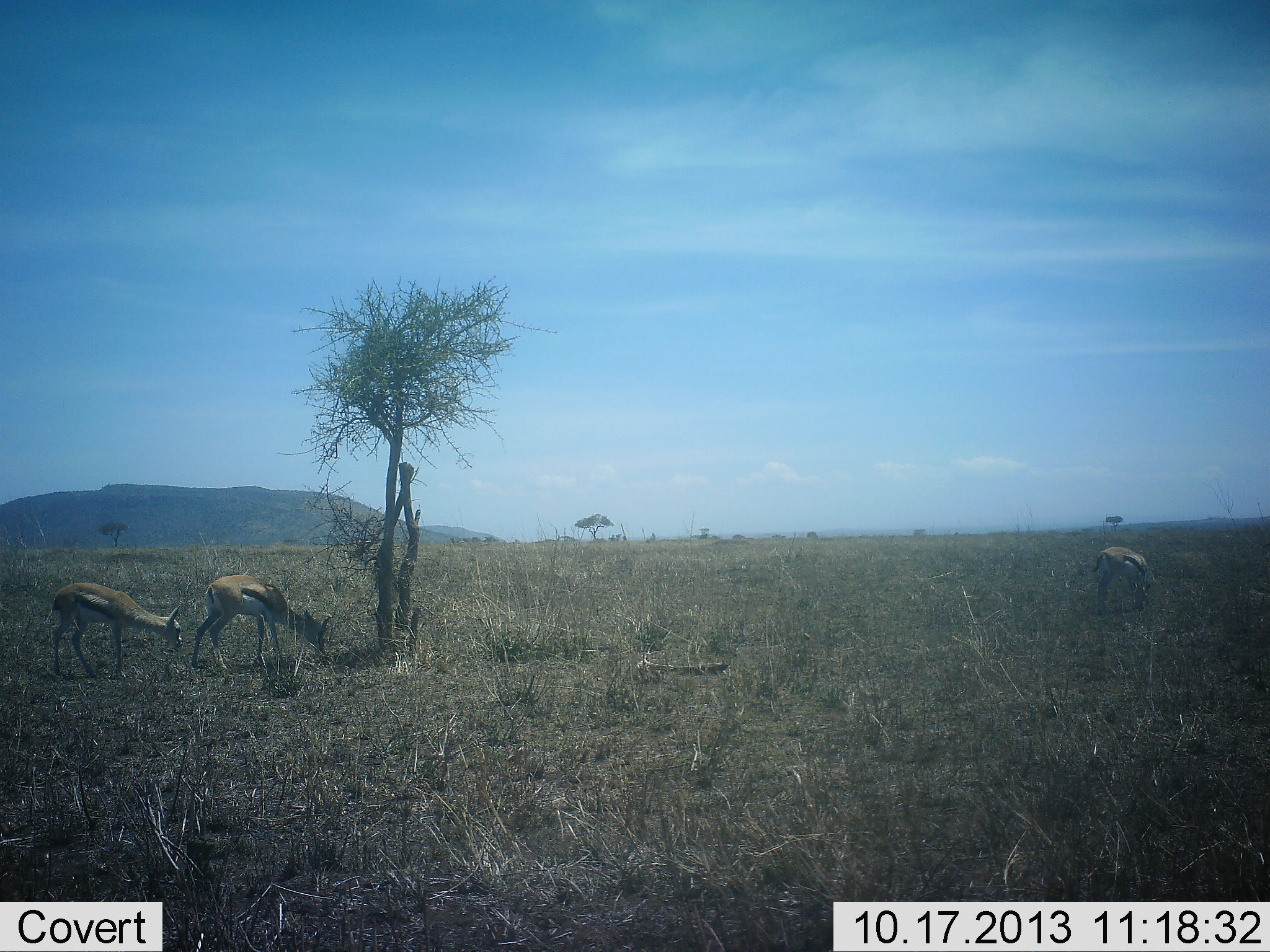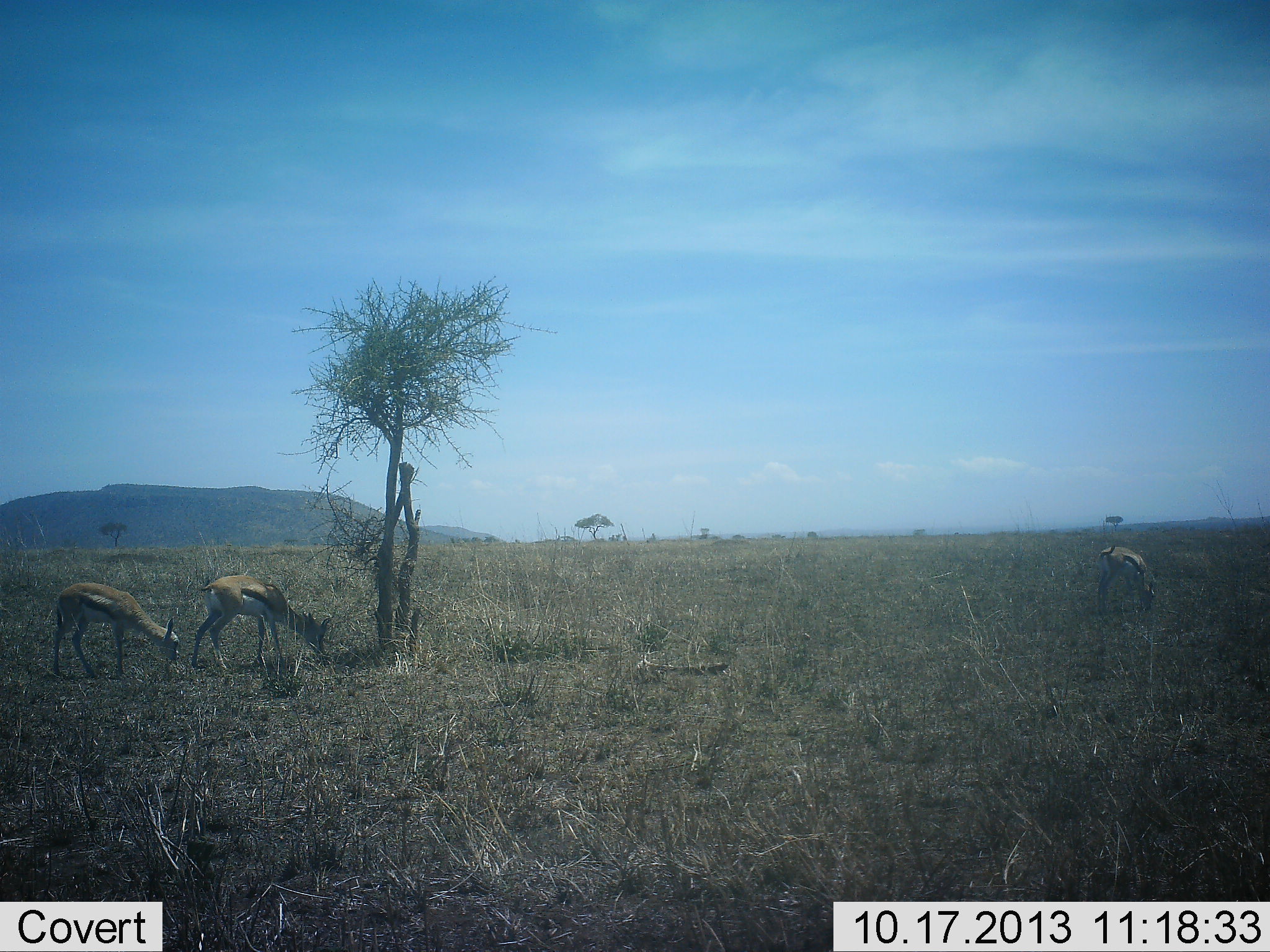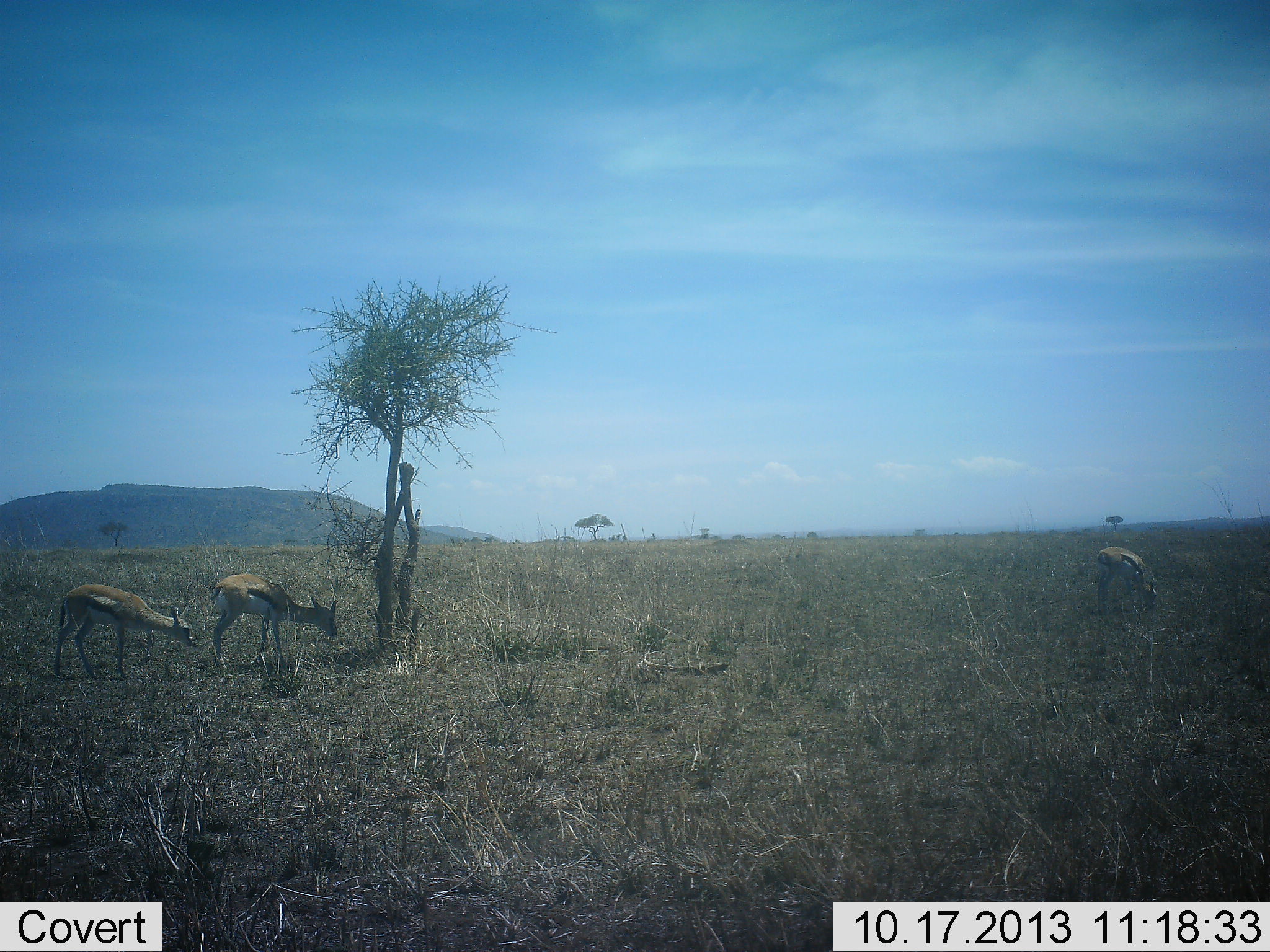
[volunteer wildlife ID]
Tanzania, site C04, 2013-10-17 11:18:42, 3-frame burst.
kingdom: Animalia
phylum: Chordata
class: Mammalia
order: Artiodactyla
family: Bovidae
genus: Eudorcas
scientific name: Eudorcas thomsonii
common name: thomson's gazelle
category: gazellethomsons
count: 3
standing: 20%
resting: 0%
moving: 10%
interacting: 0%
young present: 0%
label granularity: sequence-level